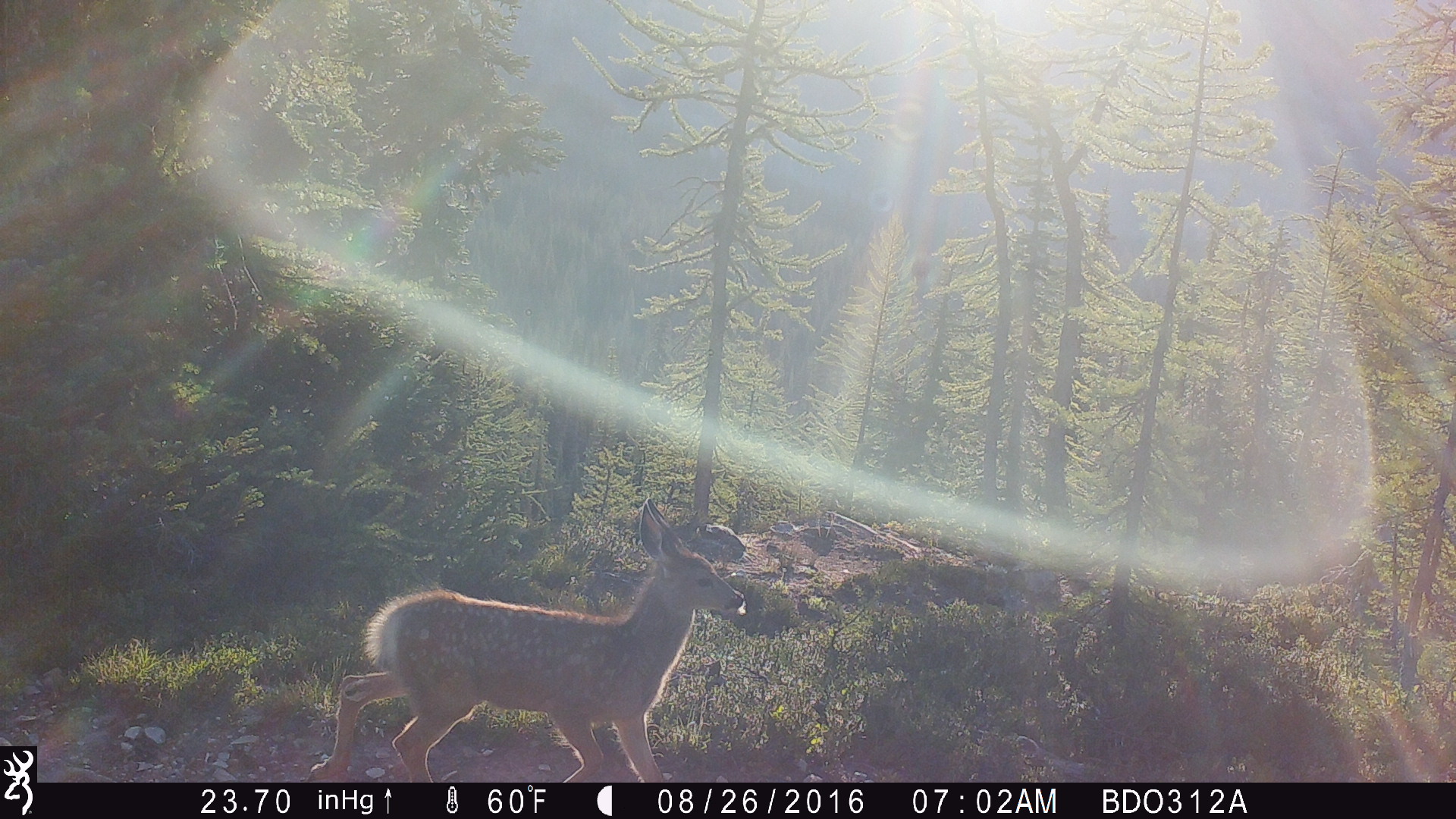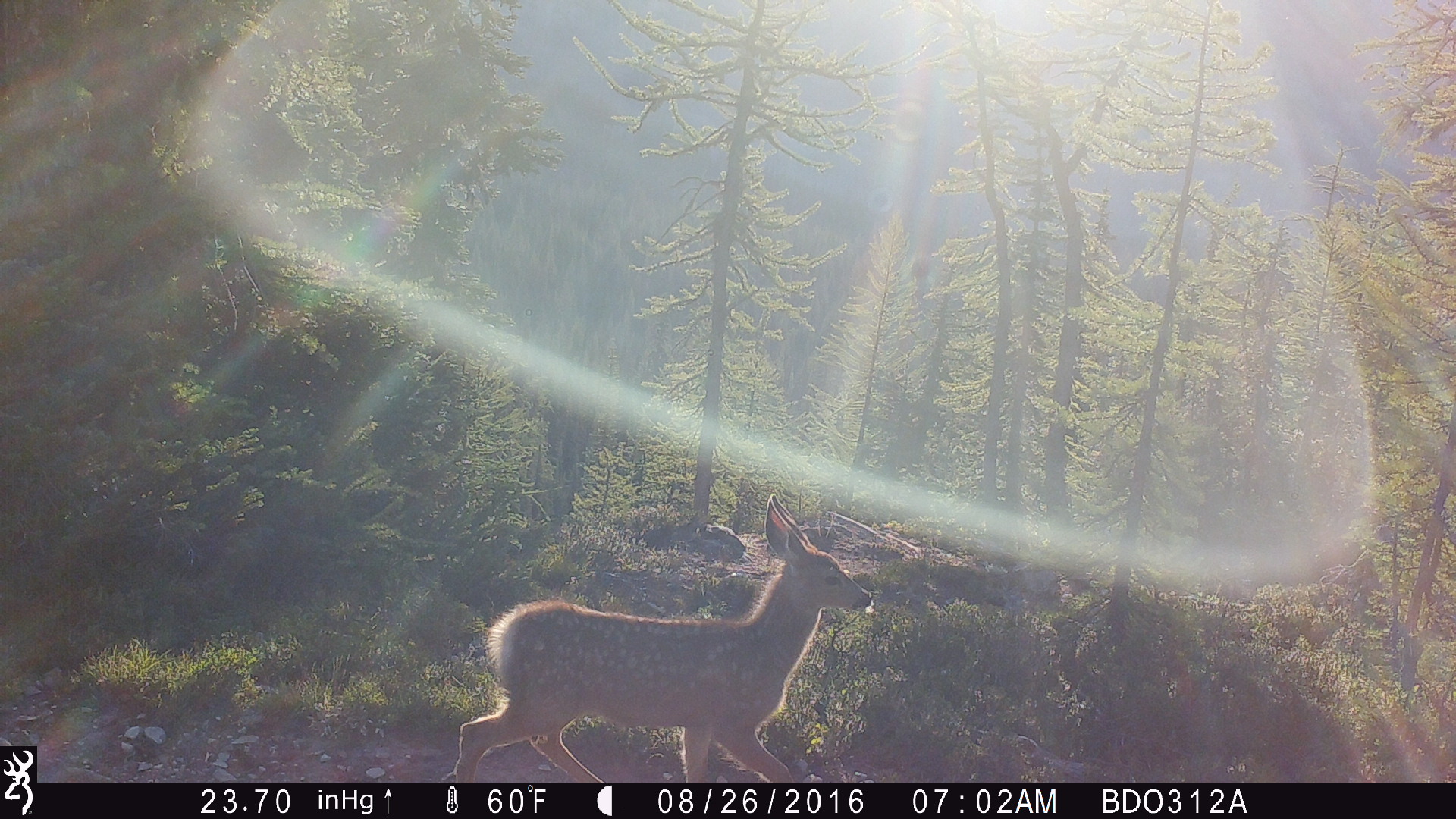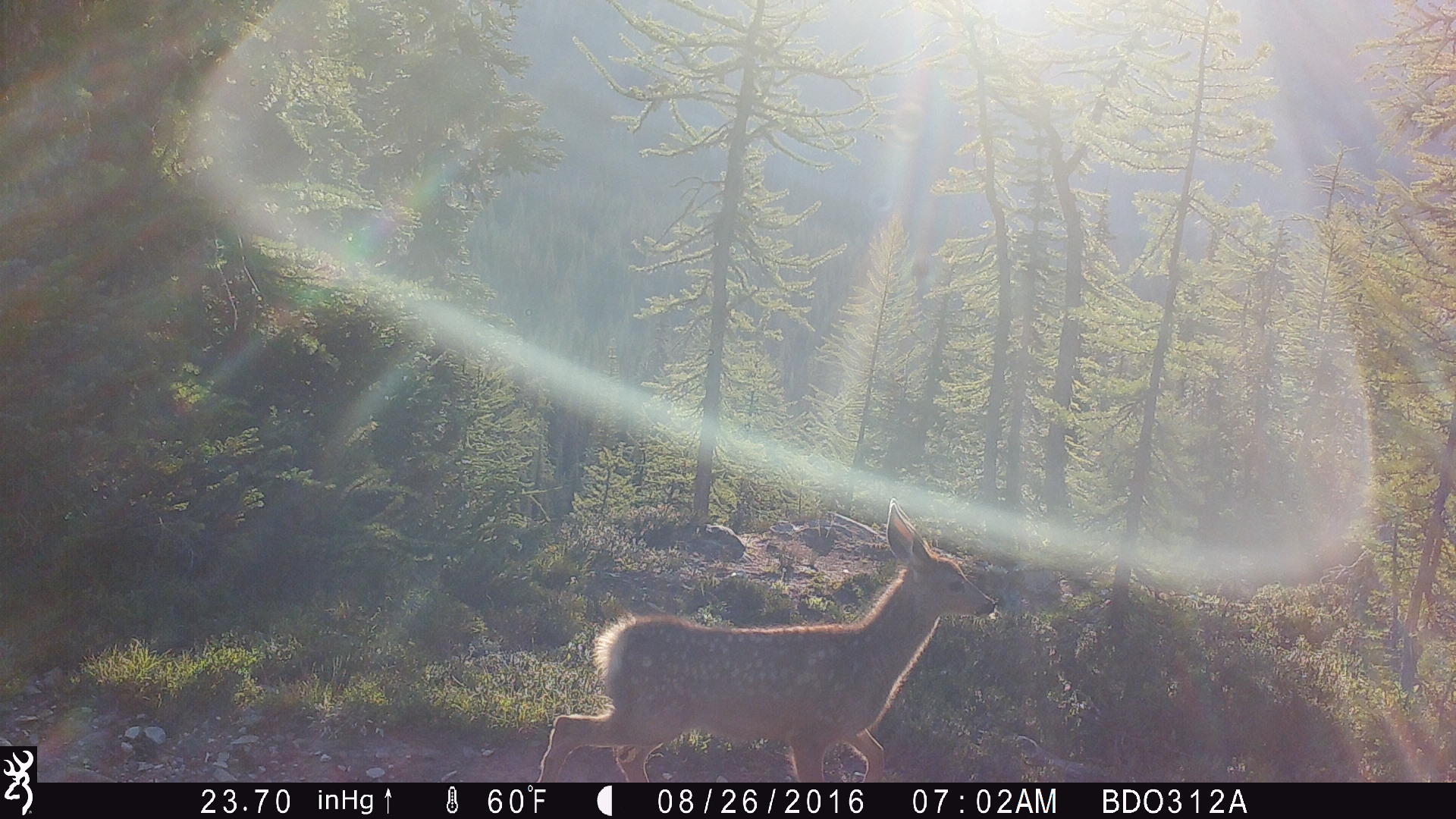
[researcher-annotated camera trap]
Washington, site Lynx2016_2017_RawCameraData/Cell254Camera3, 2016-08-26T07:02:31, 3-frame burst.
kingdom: Animalia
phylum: Chordata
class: Mammalia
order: Artiodactyla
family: Cervidae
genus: Odocoileus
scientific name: Odocoileus hemionus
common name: mule deer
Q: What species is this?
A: Odocoileus hemionus (mule deer).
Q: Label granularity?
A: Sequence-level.